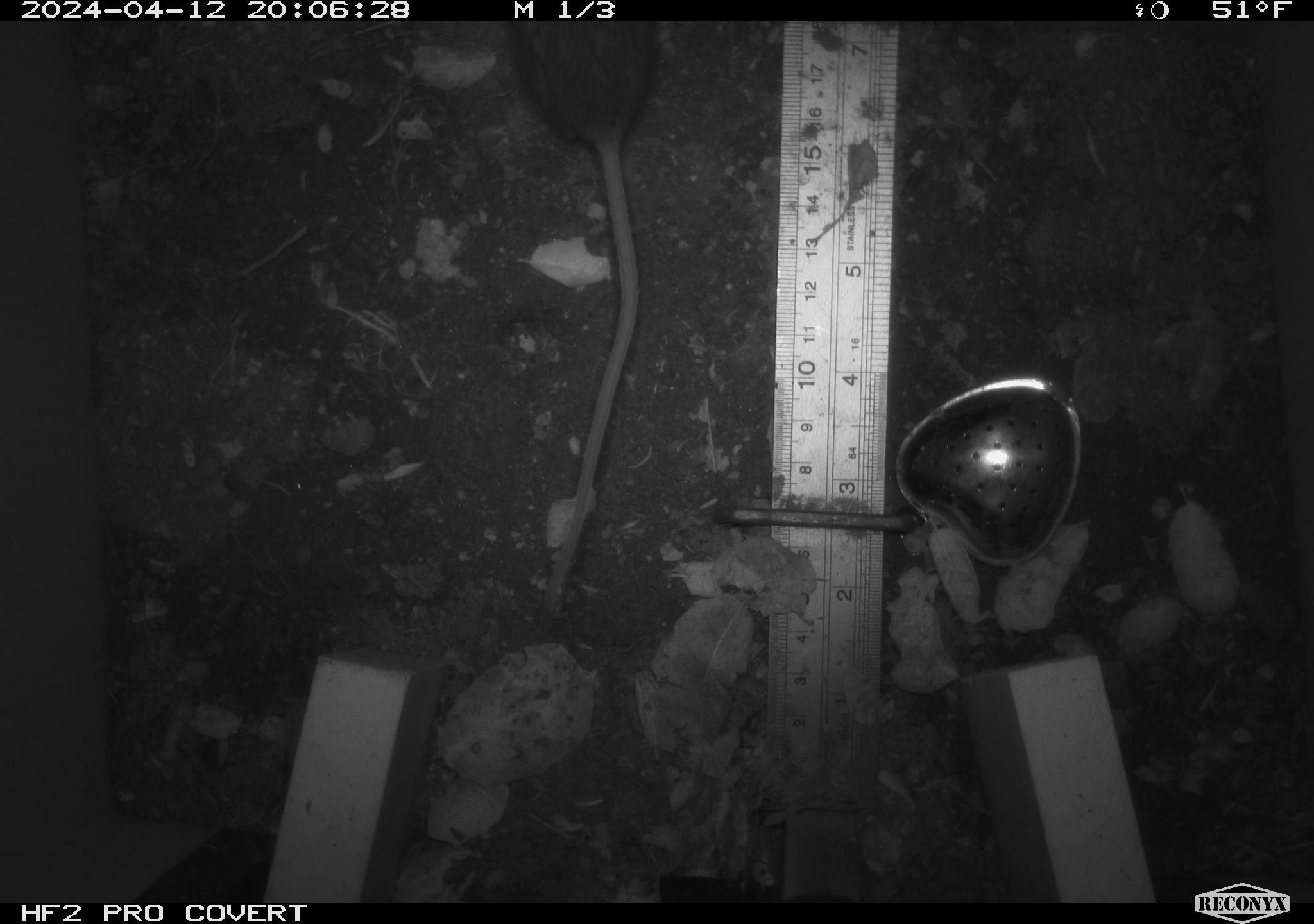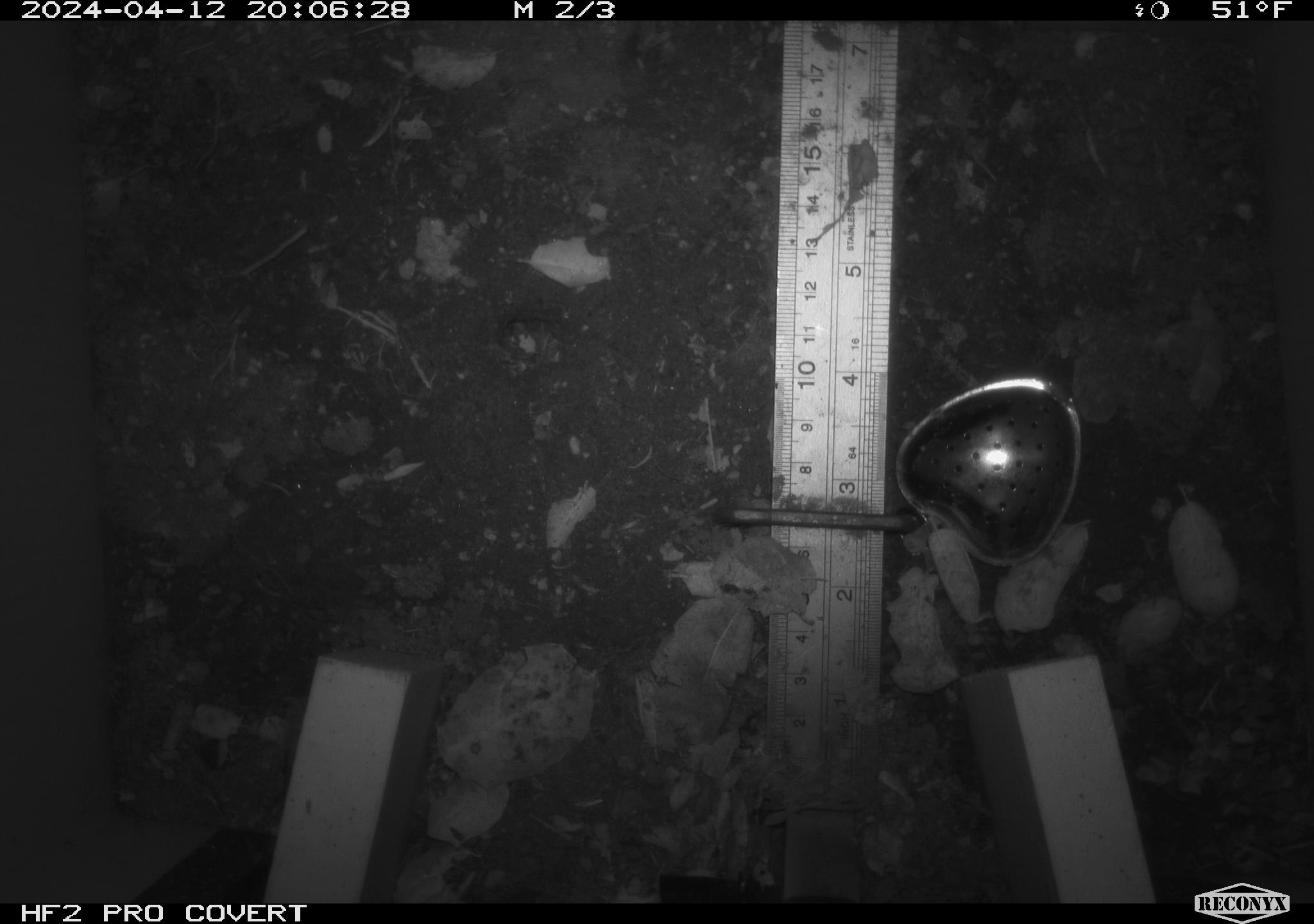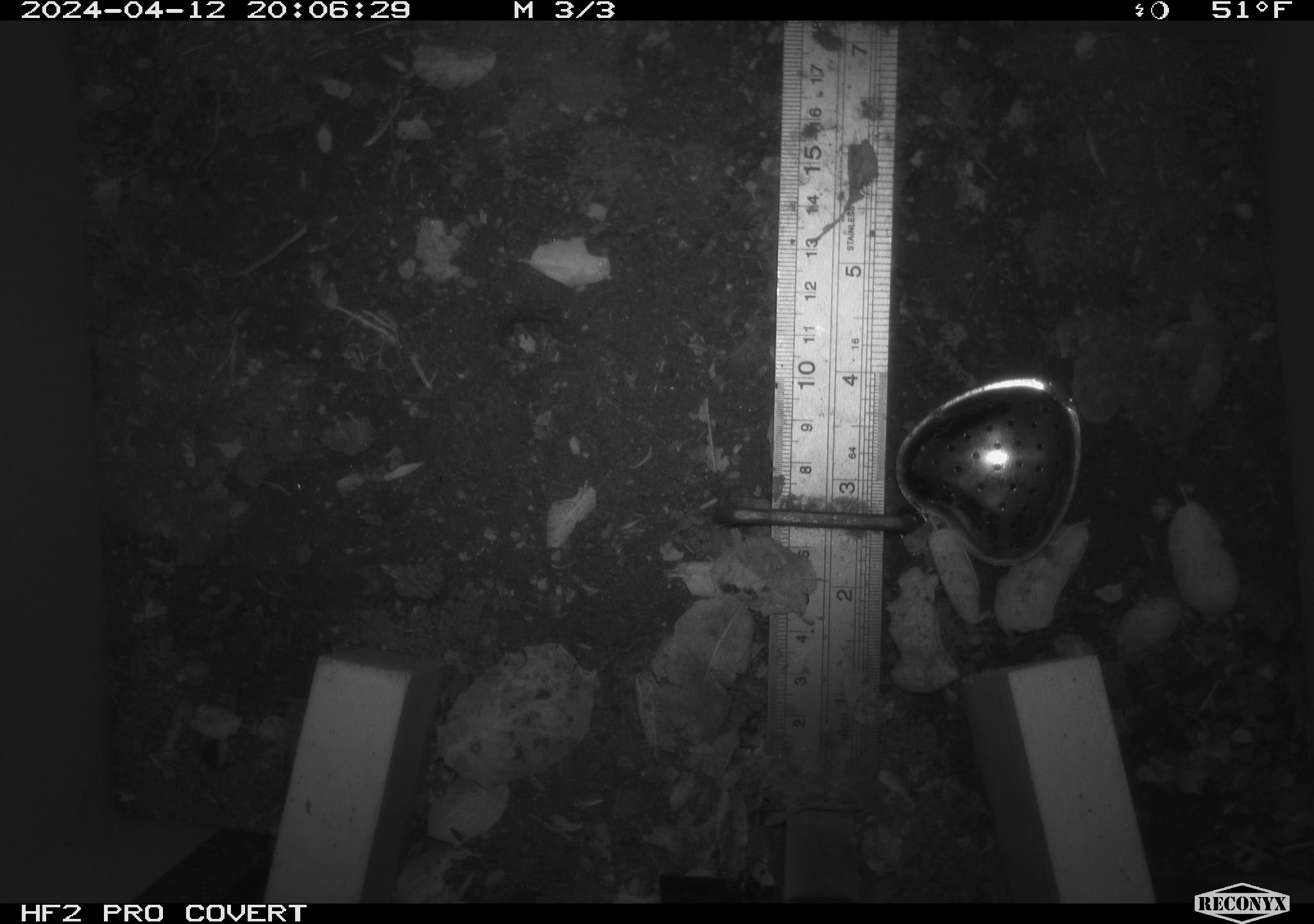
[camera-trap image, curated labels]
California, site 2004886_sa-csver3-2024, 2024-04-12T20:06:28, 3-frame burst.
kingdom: Animalia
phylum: Chordata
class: Mammalia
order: Rodentia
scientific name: Rodentia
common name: rodent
Rodent (Rodentia).